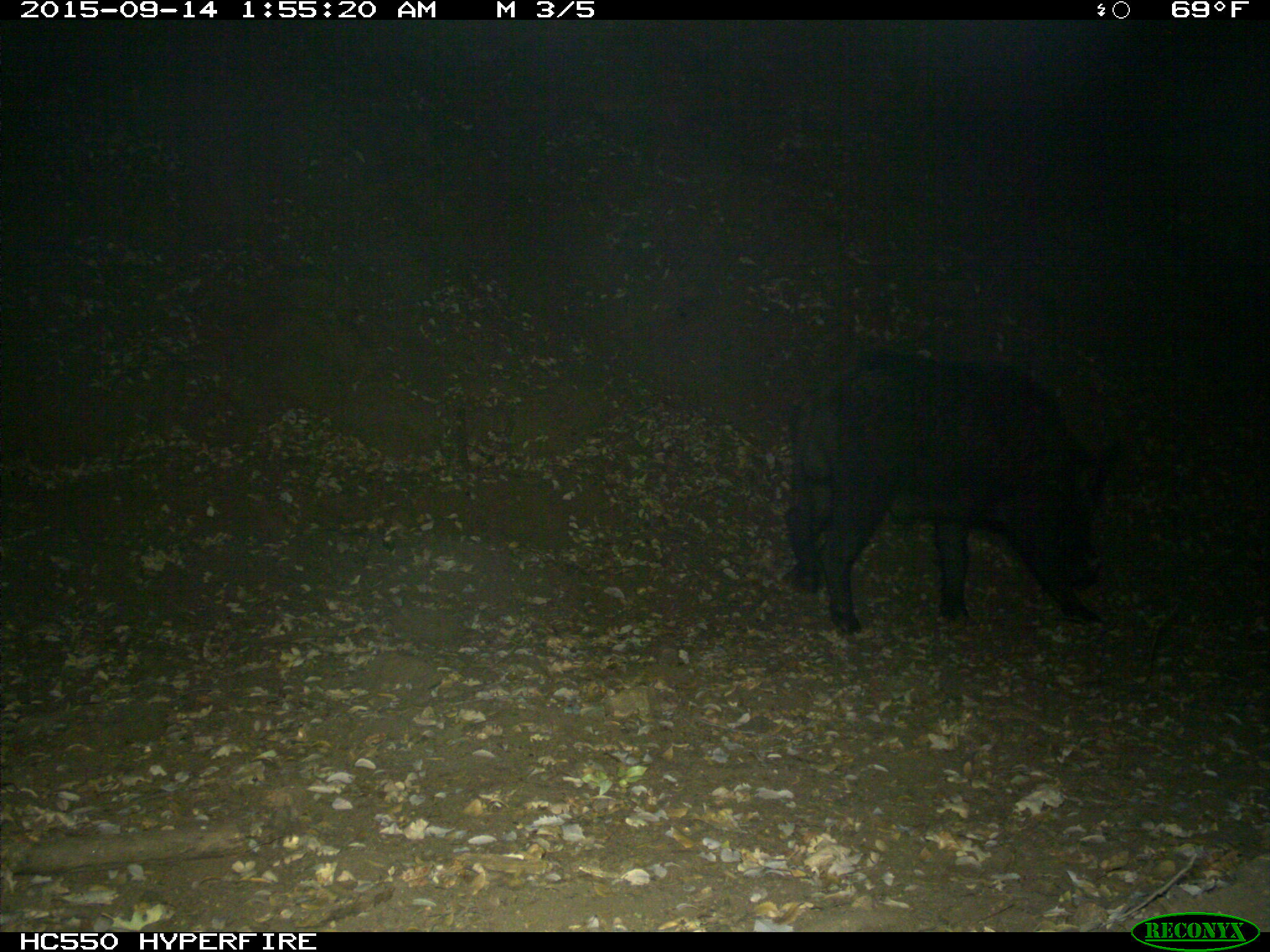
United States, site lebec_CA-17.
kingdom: Animalia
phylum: Chordata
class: Mammalia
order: Artiodactyla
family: Suidae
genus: Sus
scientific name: Sus scrofa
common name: wild boar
Sus scrofa (wild boar).